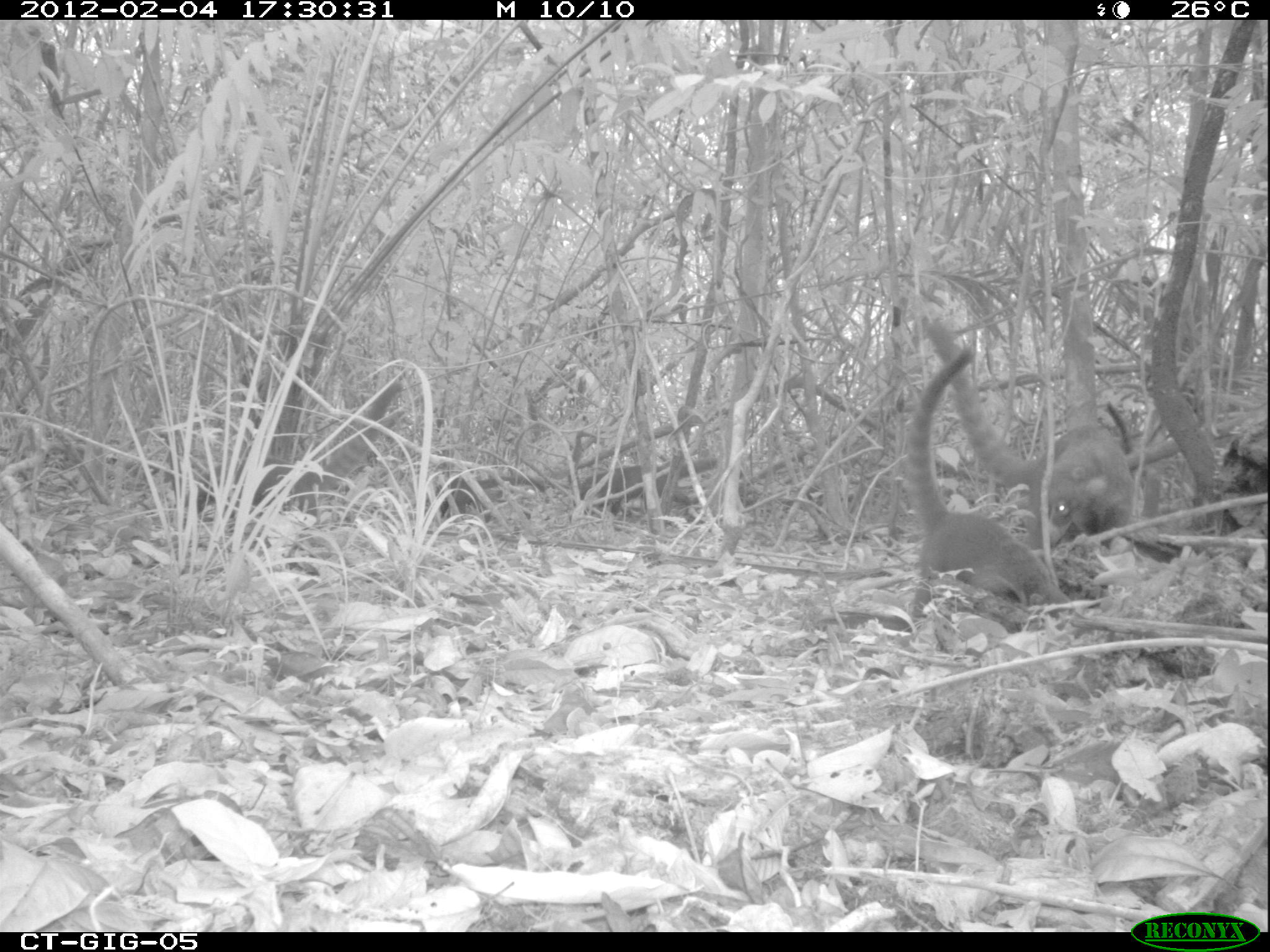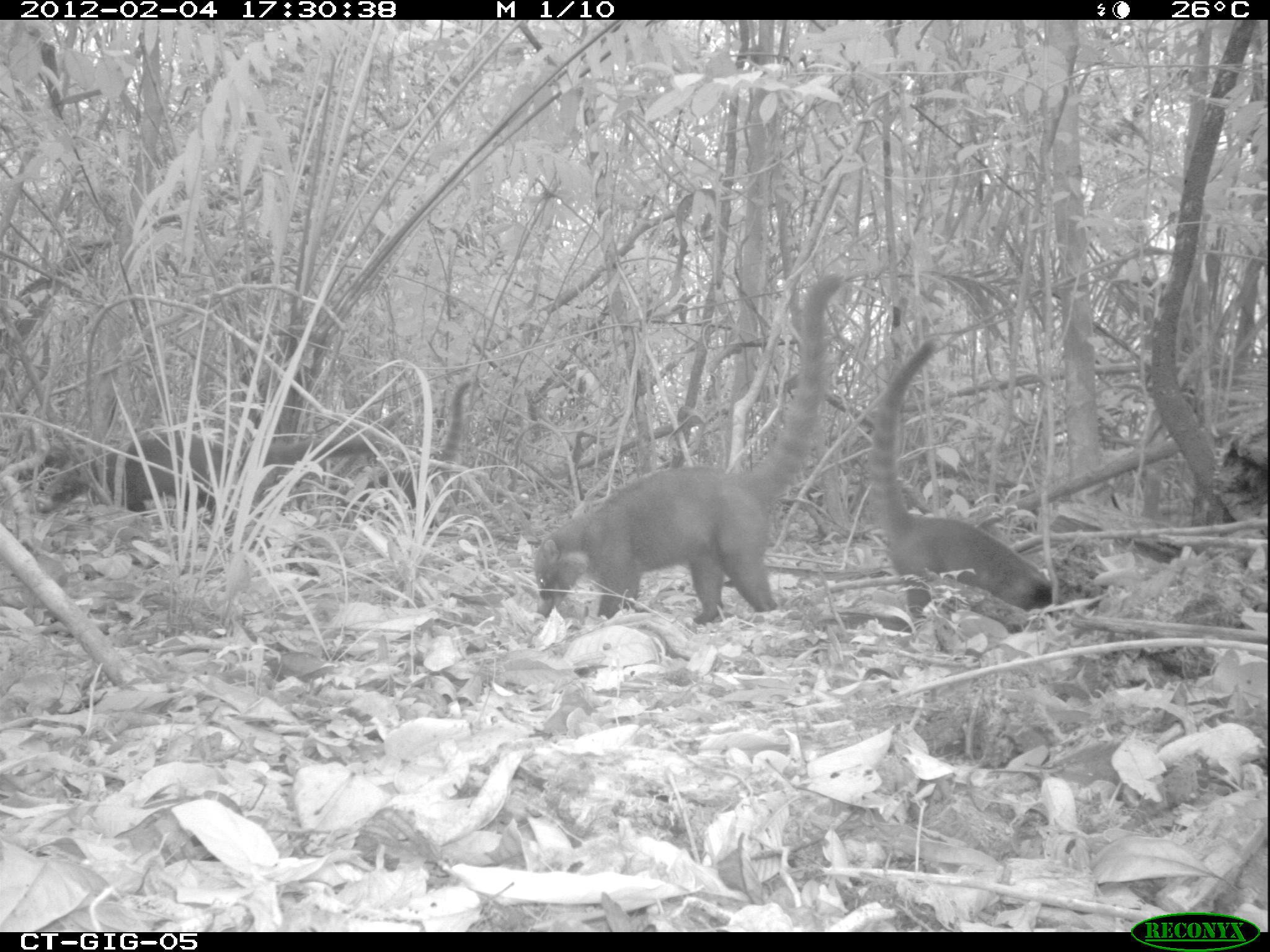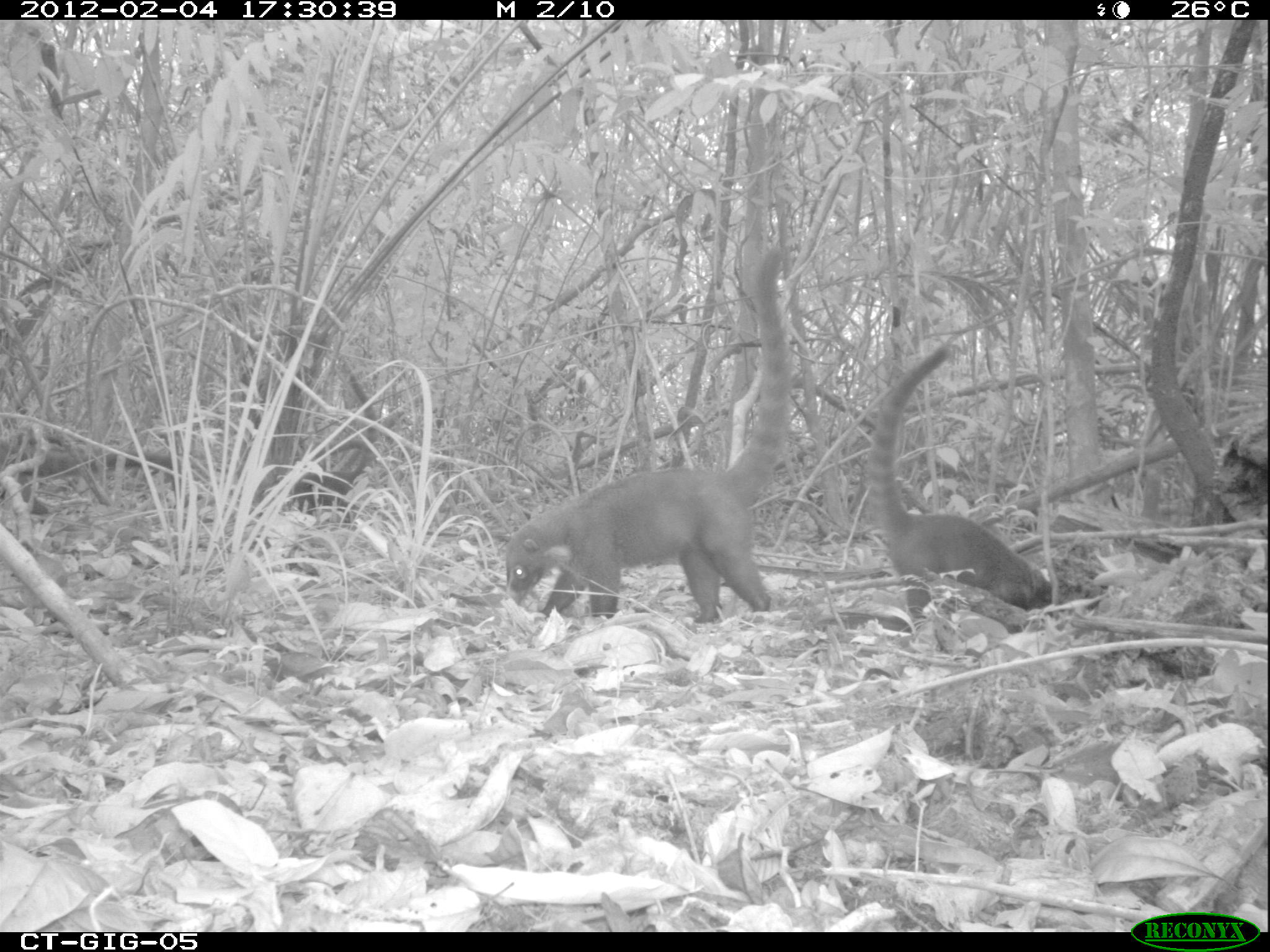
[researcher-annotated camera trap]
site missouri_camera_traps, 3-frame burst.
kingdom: Animalia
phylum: Chordata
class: Mammalia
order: Carnivora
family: Procyonidae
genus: Nasua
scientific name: Nasua narica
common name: white-nosed coati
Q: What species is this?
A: White-nosed coati (Nasua narica).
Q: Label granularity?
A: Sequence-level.